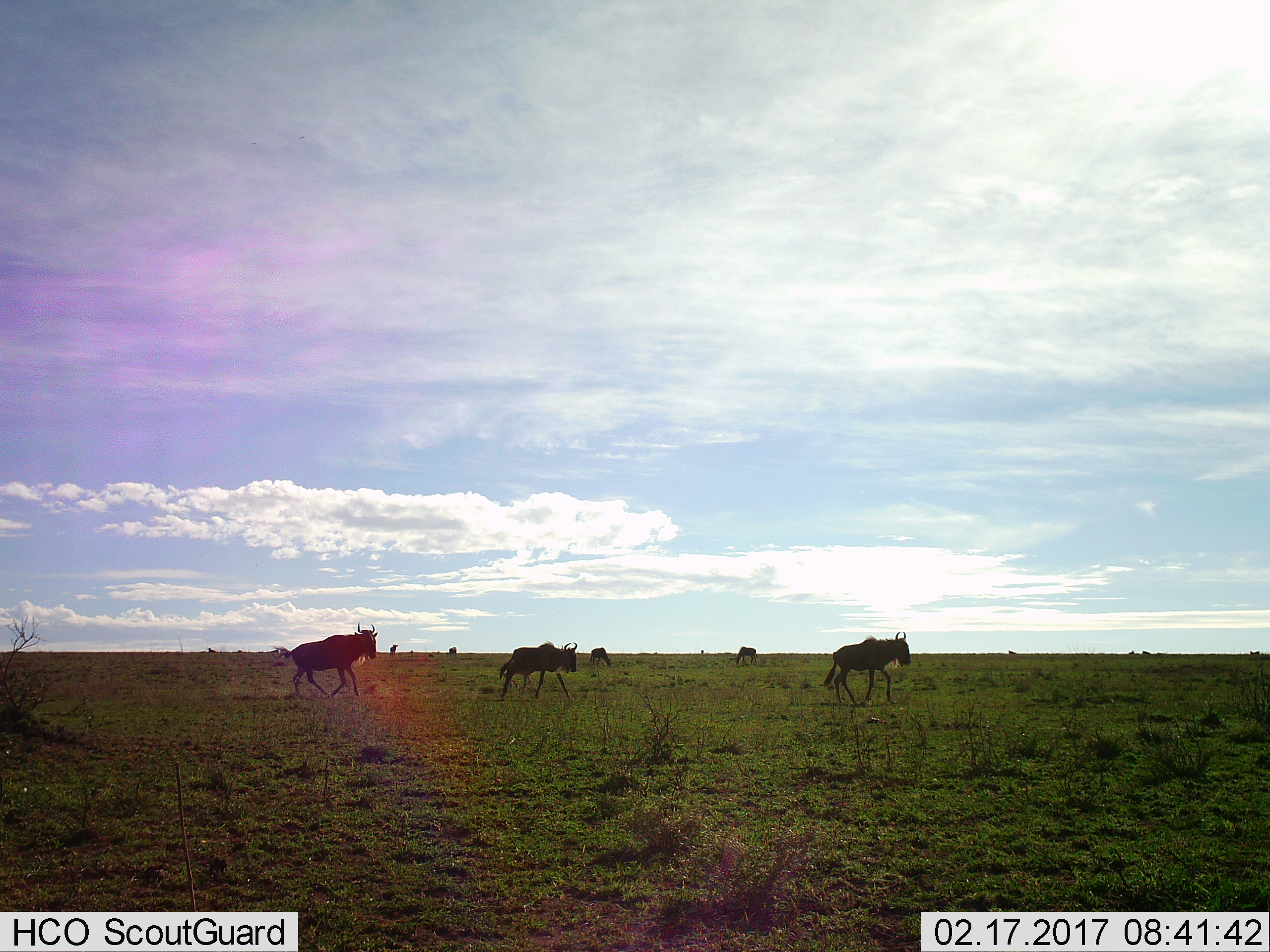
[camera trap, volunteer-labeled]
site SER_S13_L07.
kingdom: Animalia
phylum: Chordata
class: Mammalia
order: Artiodactyla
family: Bovidae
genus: Connochaetes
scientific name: Connochaetes taurinus taurinus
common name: blue wildebeest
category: wildebeestblue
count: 5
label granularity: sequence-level